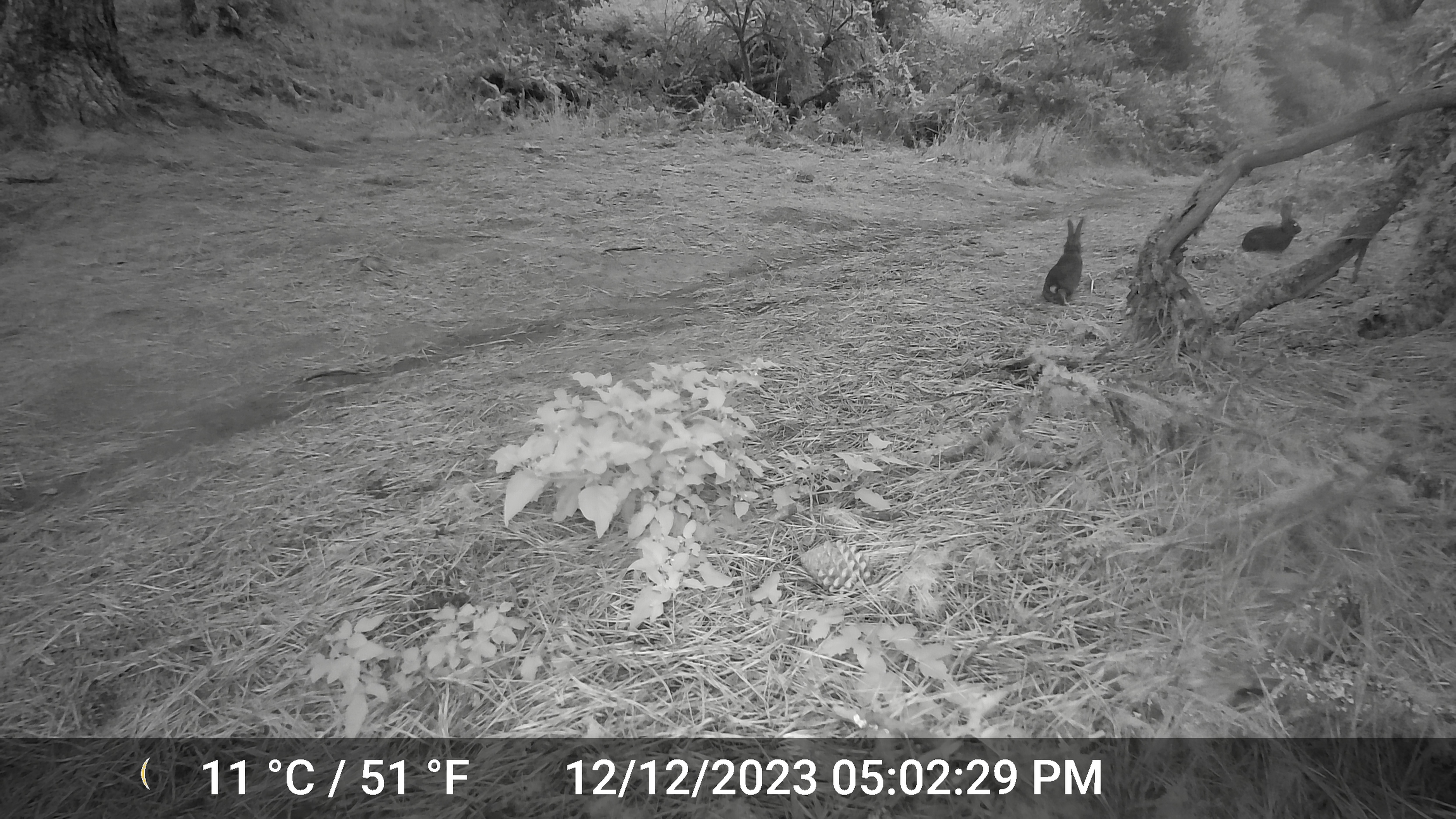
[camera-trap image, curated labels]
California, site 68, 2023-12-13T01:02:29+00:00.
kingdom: Animalia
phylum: Chordata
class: Mammalia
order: Lagomorpha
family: Leporidae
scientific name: Leporidae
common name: rabbit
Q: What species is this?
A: Rabbit (Leporidae).